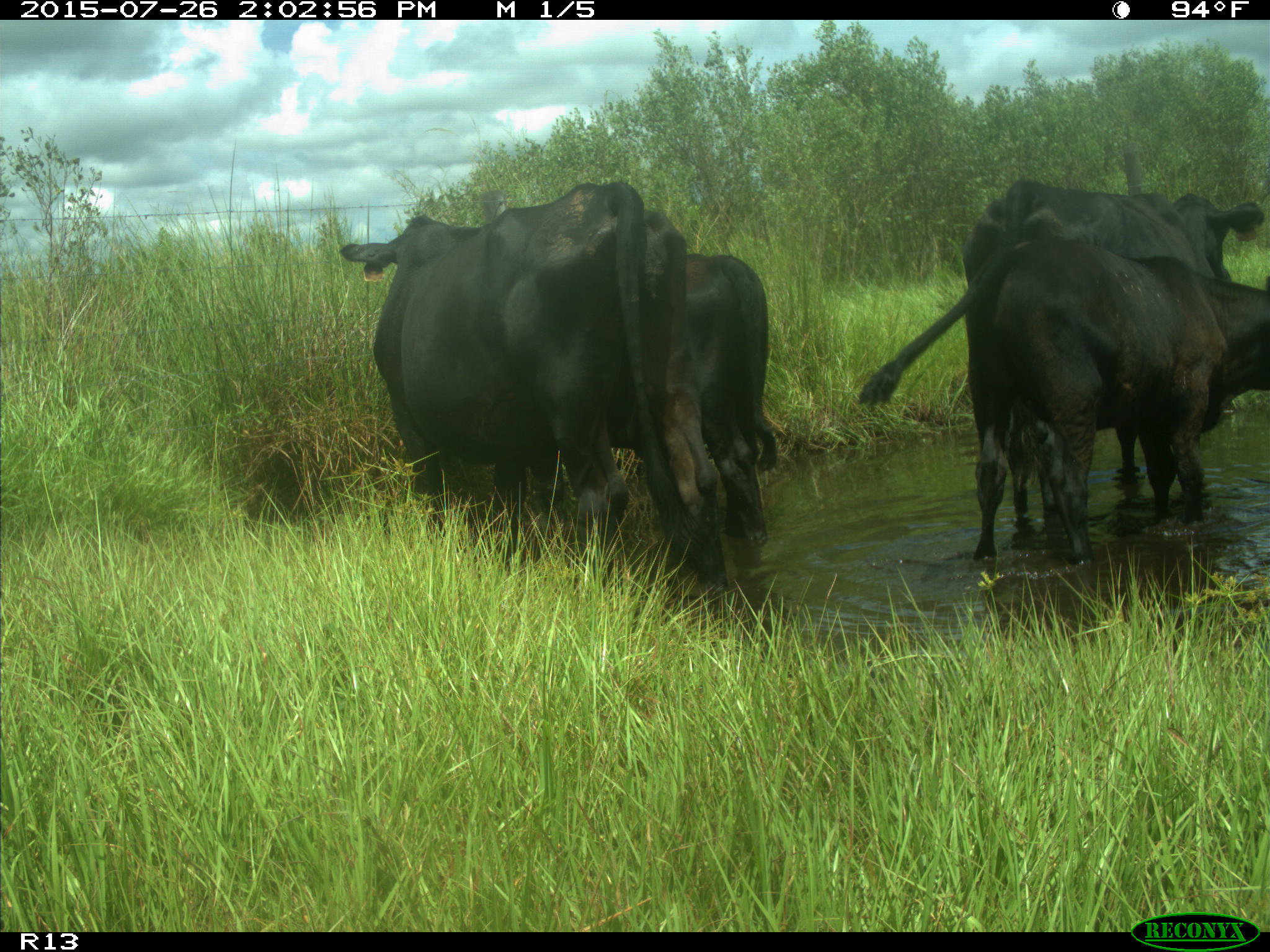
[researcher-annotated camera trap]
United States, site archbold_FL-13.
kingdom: Animalia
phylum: Chordata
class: Mammalia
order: Artiodactyla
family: Bovidae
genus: Bos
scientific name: Bos taurus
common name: domestic cow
Bos taurus (domestic cow).